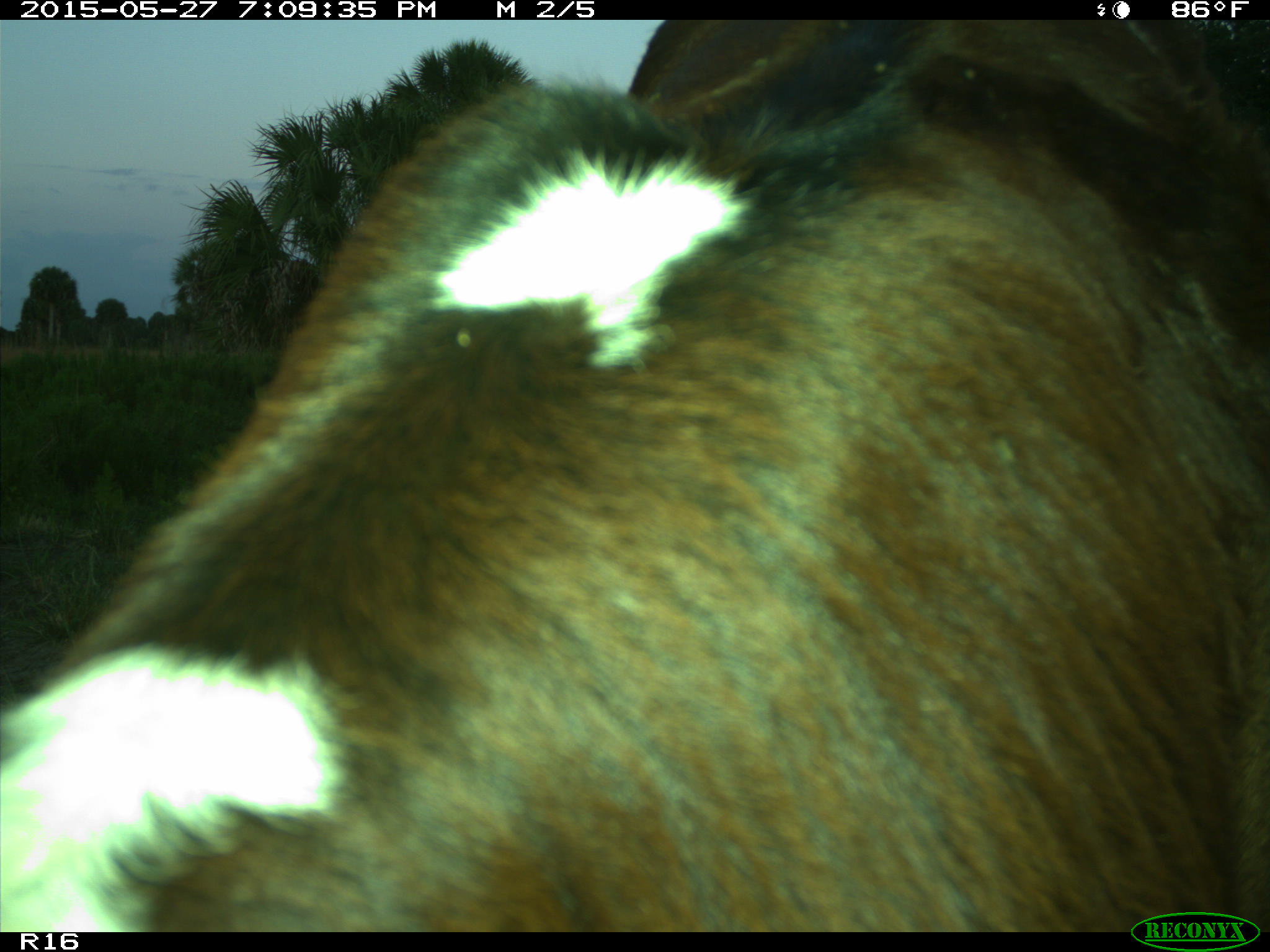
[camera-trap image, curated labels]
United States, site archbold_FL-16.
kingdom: Animalia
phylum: Chordata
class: Mammalia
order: Artiodactyla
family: Bovidae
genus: Bos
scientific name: Bos taurus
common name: domestic cow